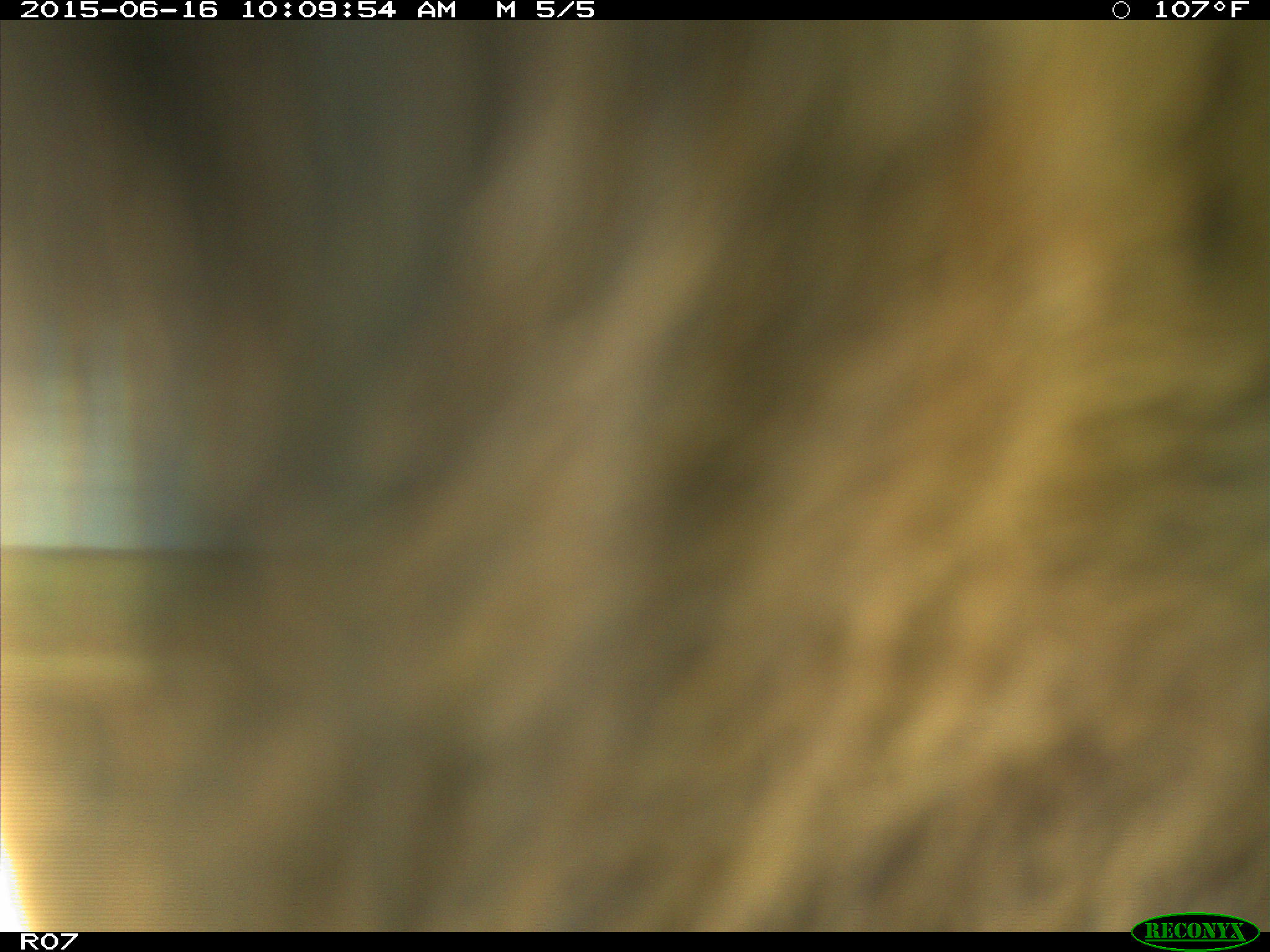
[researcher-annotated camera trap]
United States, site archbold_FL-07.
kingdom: Animalia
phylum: Chordata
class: Mammalia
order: Artiodactyla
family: Bovidae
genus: Bos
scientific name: Bos taurus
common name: domestic cow